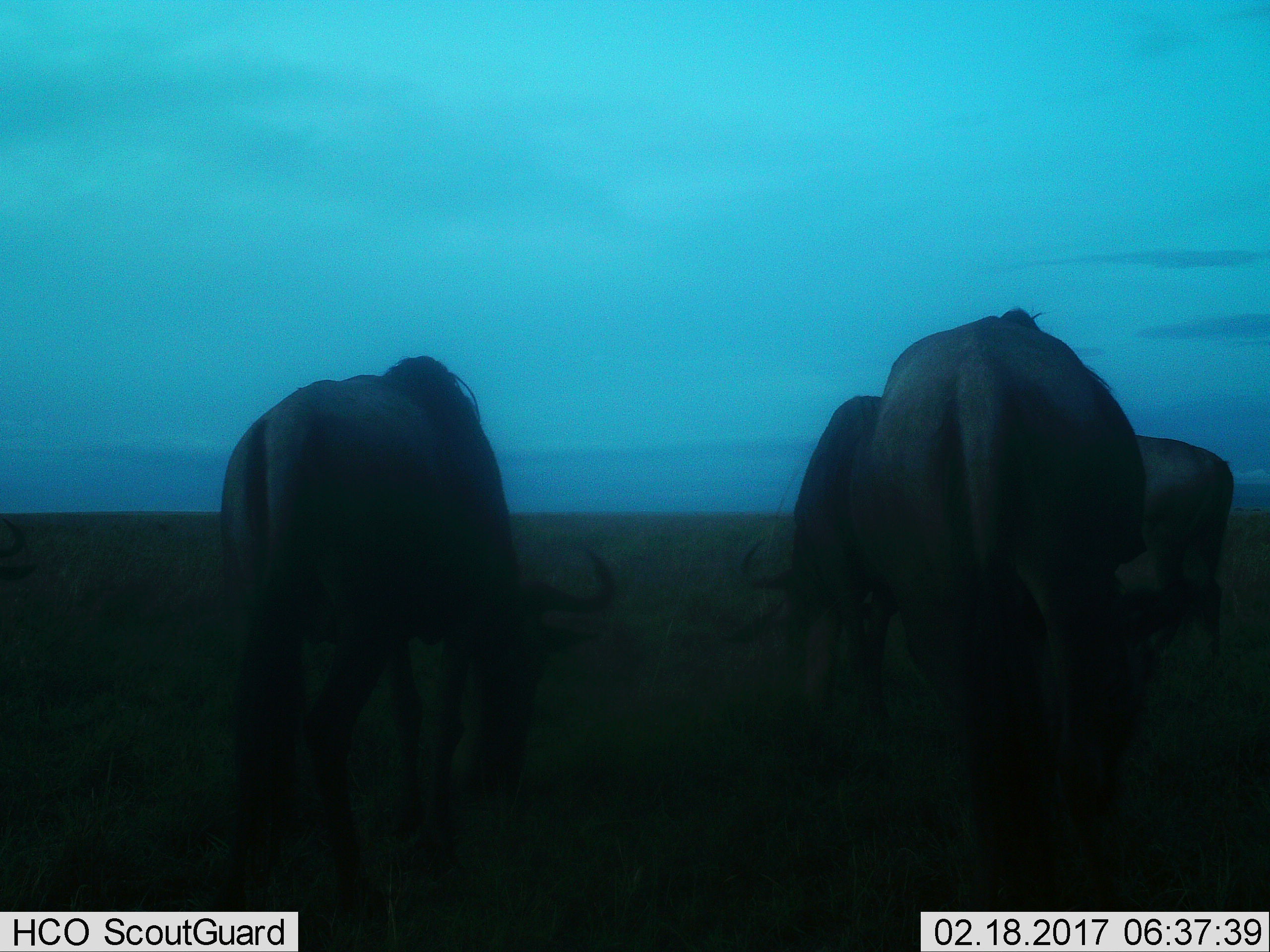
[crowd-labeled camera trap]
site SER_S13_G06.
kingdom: Animalia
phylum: Chordata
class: Mammalia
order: Artiodactyla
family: Bovidae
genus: Connochaetes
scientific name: Connochaetes taurinus taurinus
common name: blue wildebeest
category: wildebeestblue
Wildebeestblue (blue wildebeest) (Connochaetes taurinus taurinus), count 4. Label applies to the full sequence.